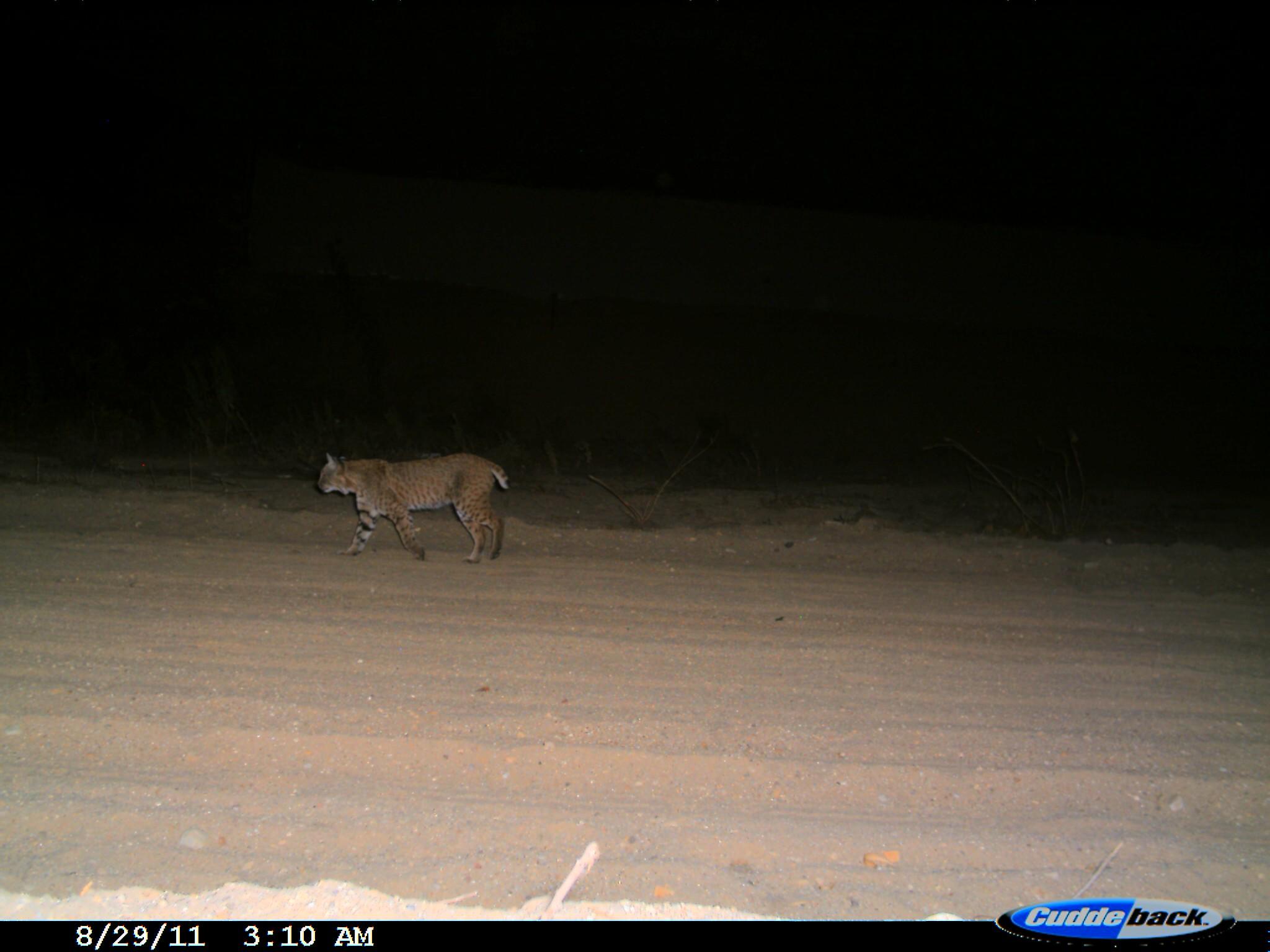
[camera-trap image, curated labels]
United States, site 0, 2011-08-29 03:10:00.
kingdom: Animalia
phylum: Chordata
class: Mammalia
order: Carnivora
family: Felidae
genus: Lynx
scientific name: Lynx rufus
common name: bobcat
Bobcat (Lynx rufus).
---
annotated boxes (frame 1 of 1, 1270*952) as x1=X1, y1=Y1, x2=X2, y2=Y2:
bobcat: x1=289, y1=428, x2=530, y2=576